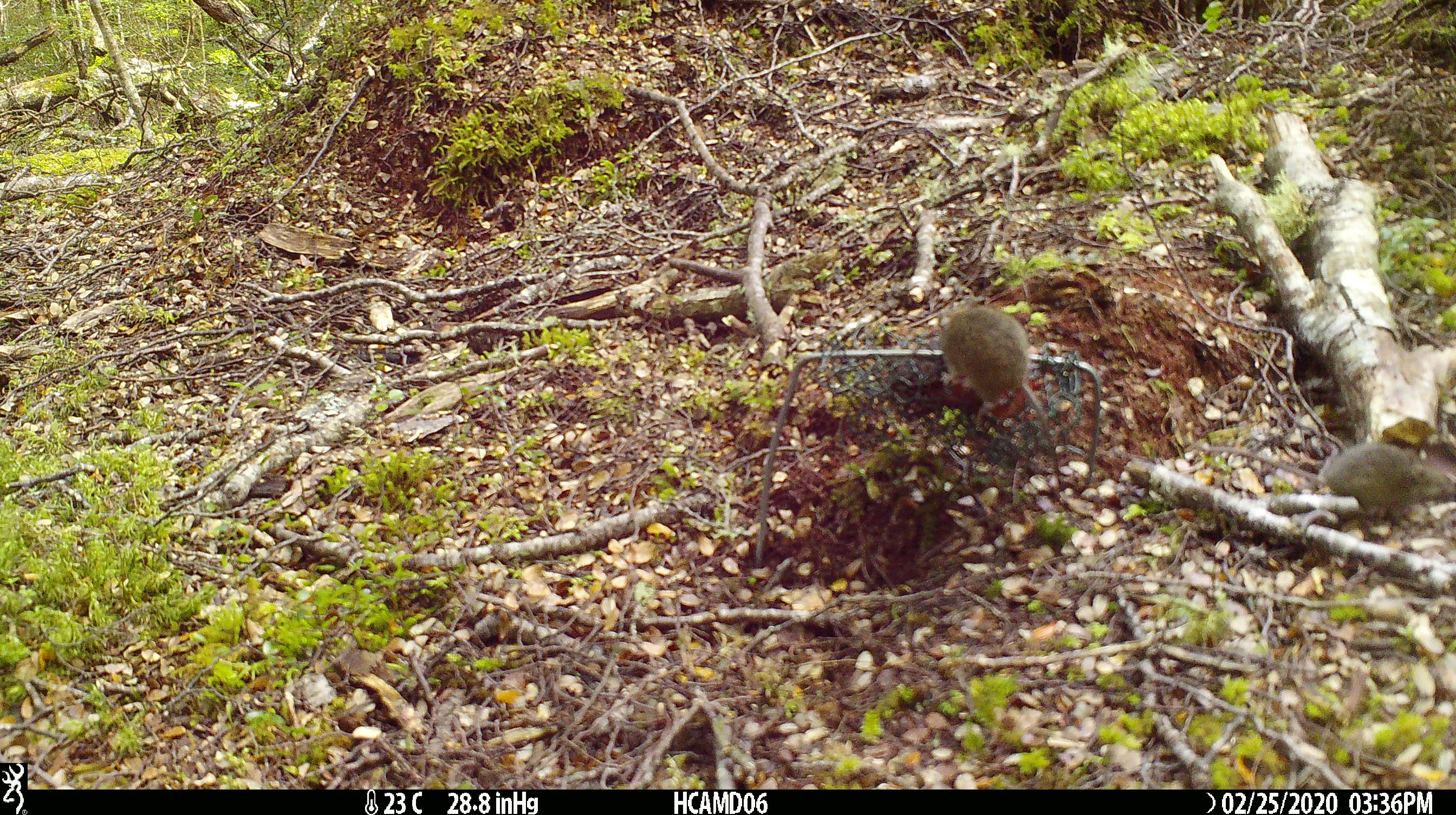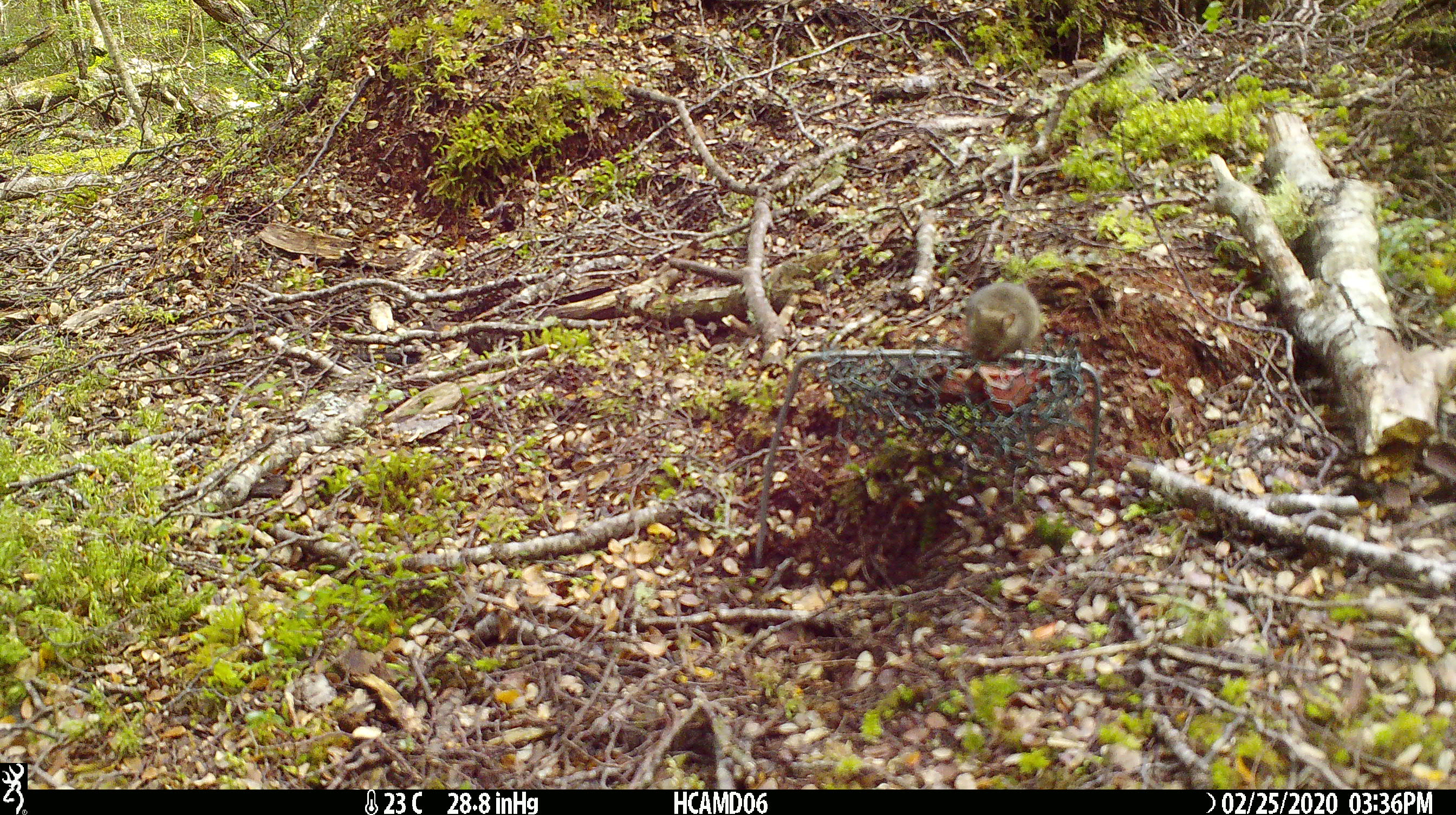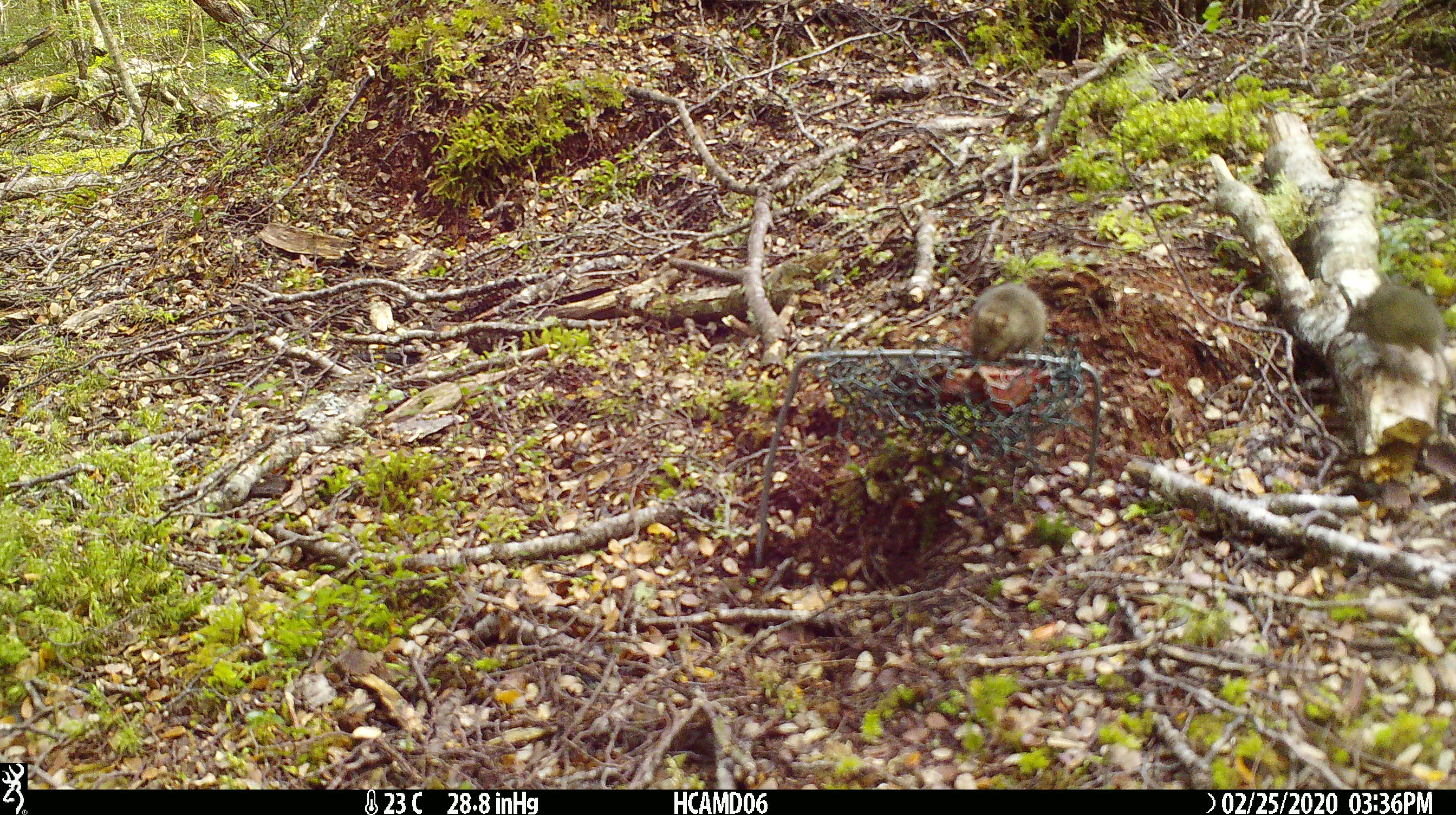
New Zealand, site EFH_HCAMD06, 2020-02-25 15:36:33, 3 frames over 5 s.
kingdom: Animalia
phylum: Chordata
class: Mammalia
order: Rodentia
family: Muridae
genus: Mus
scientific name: Mus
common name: mouse